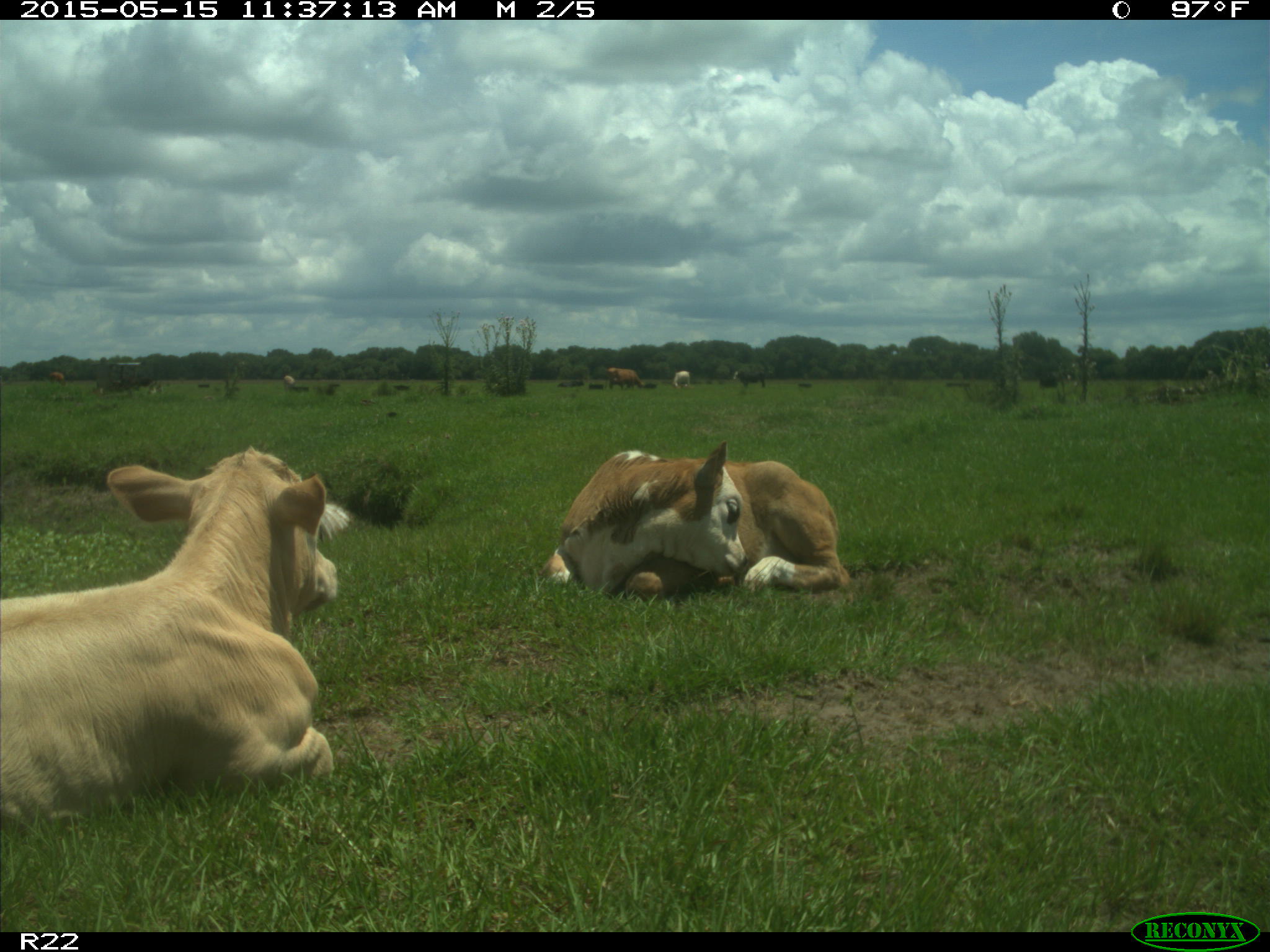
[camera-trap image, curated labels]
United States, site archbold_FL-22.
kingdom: Animalia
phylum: Chordata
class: Mammalia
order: Artiodactyla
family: Bovidae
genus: Bos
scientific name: Bos taurus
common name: domestic cow